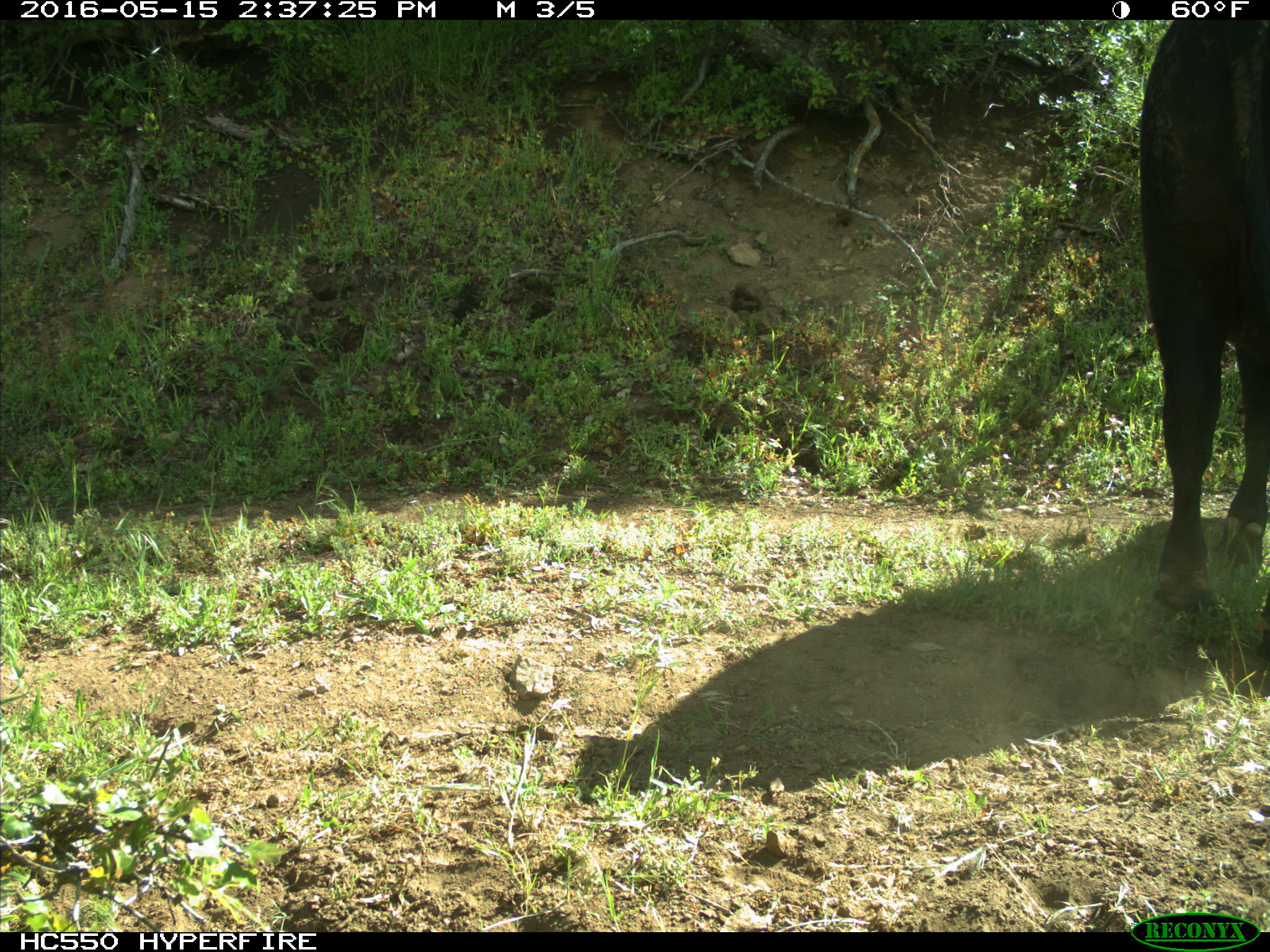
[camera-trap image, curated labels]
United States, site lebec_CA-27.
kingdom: Animalia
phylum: Chordata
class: Mammalia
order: Artiodactyla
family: Bovidae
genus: Bos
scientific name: Bos taurus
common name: domestic cow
Bos taurus (domestic cow).